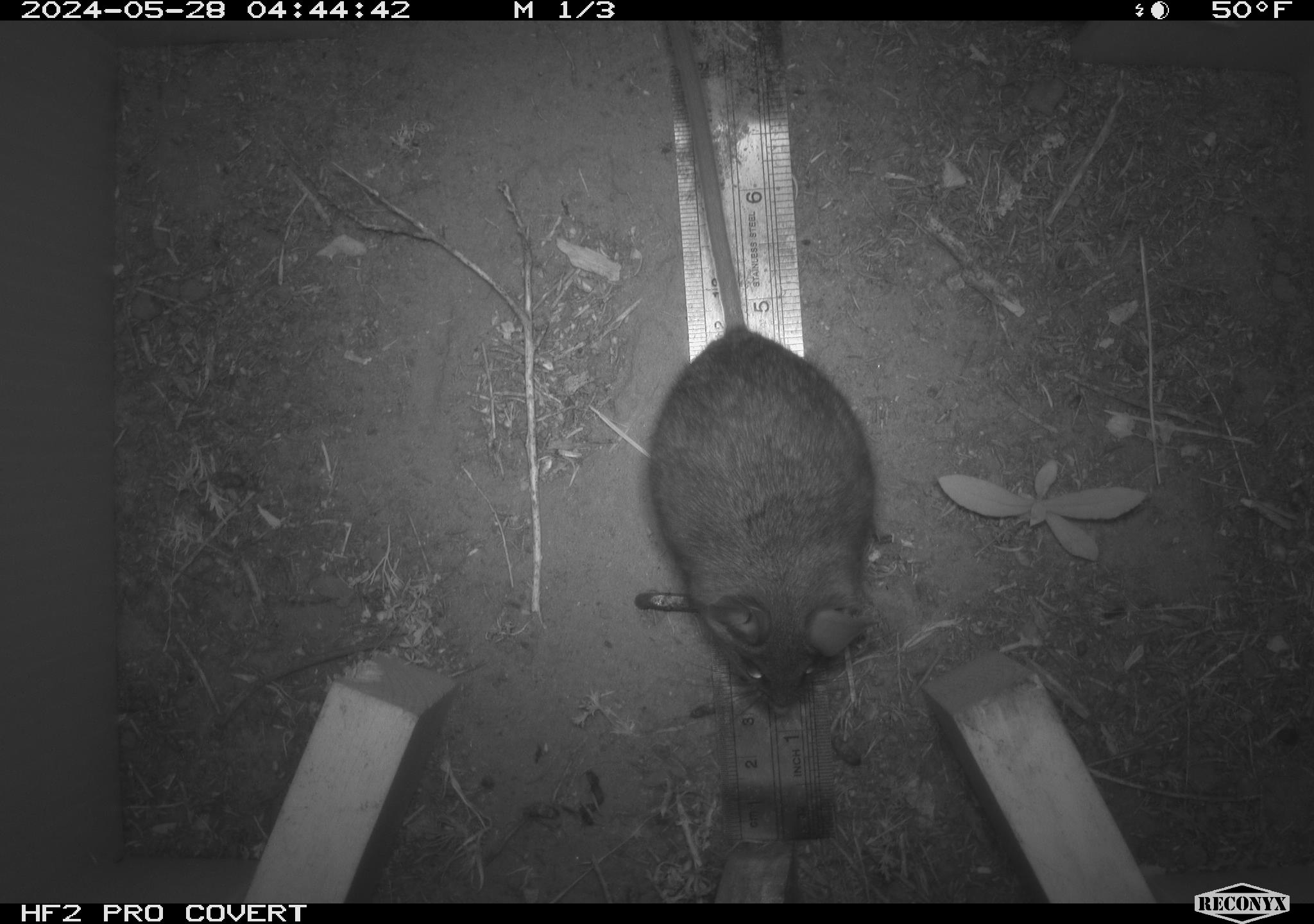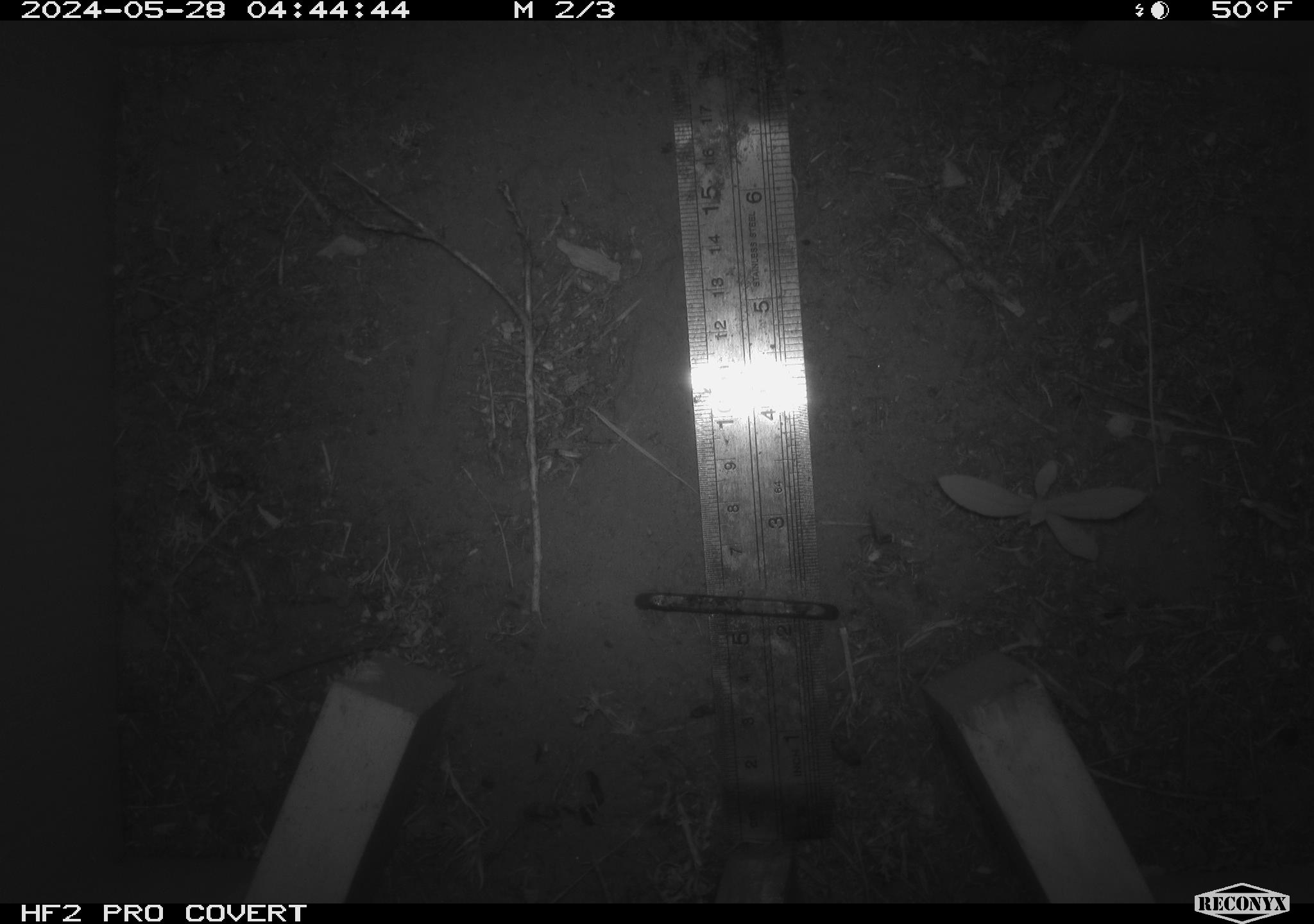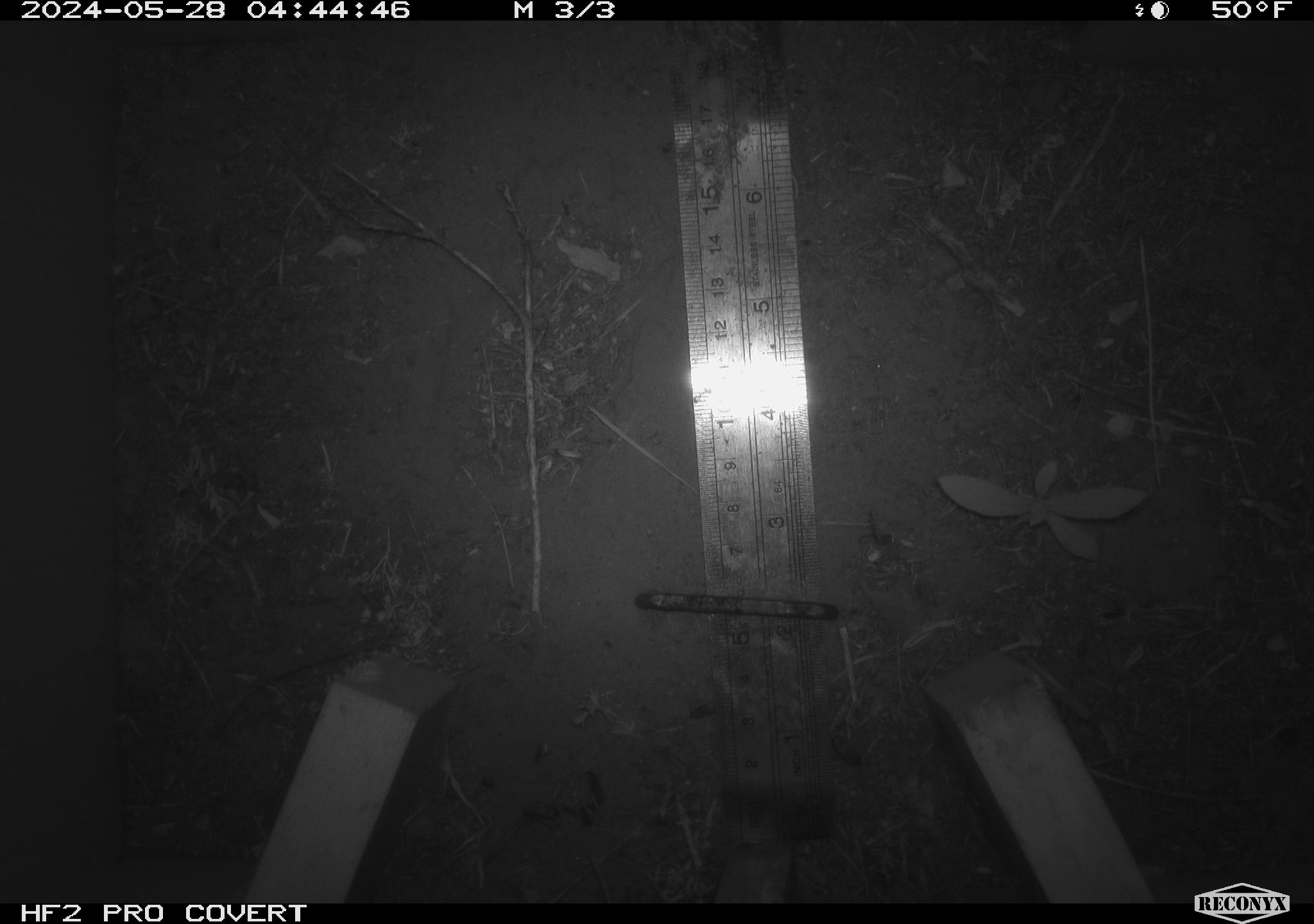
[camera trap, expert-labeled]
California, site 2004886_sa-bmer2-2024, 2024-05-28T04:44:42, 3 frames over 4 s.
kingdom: Animalia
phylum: Chordata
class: Mammalia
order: Rodentia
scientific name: Rodentia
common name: woodrat or rat or mouse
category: woodrat or rat or mouse species